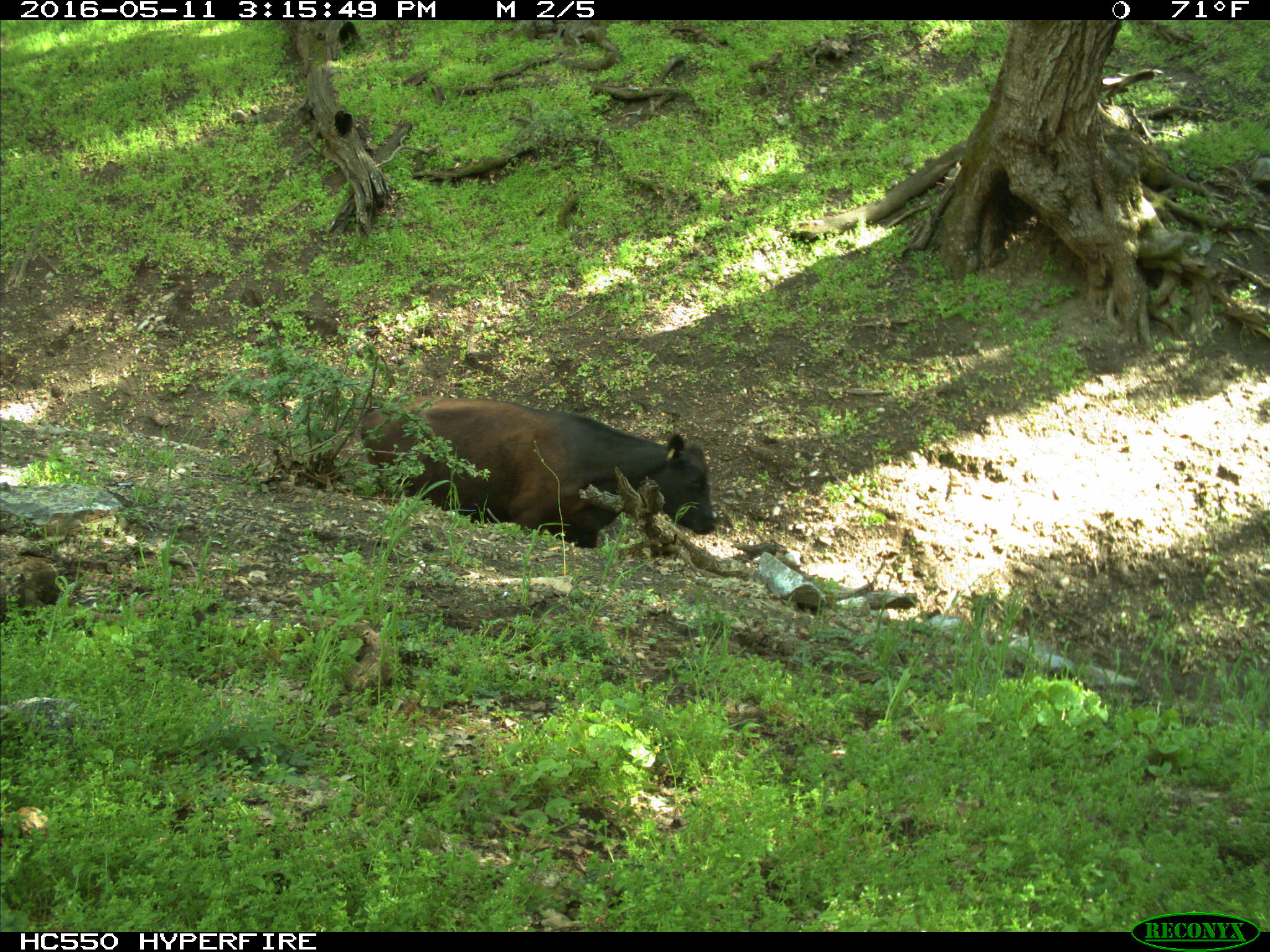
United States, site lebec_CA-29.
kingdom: Animalia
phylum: Chordata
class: Mammalia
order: Artiodactyla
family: Bovidae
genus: Bos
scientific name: Bos taurus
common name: domestic cow